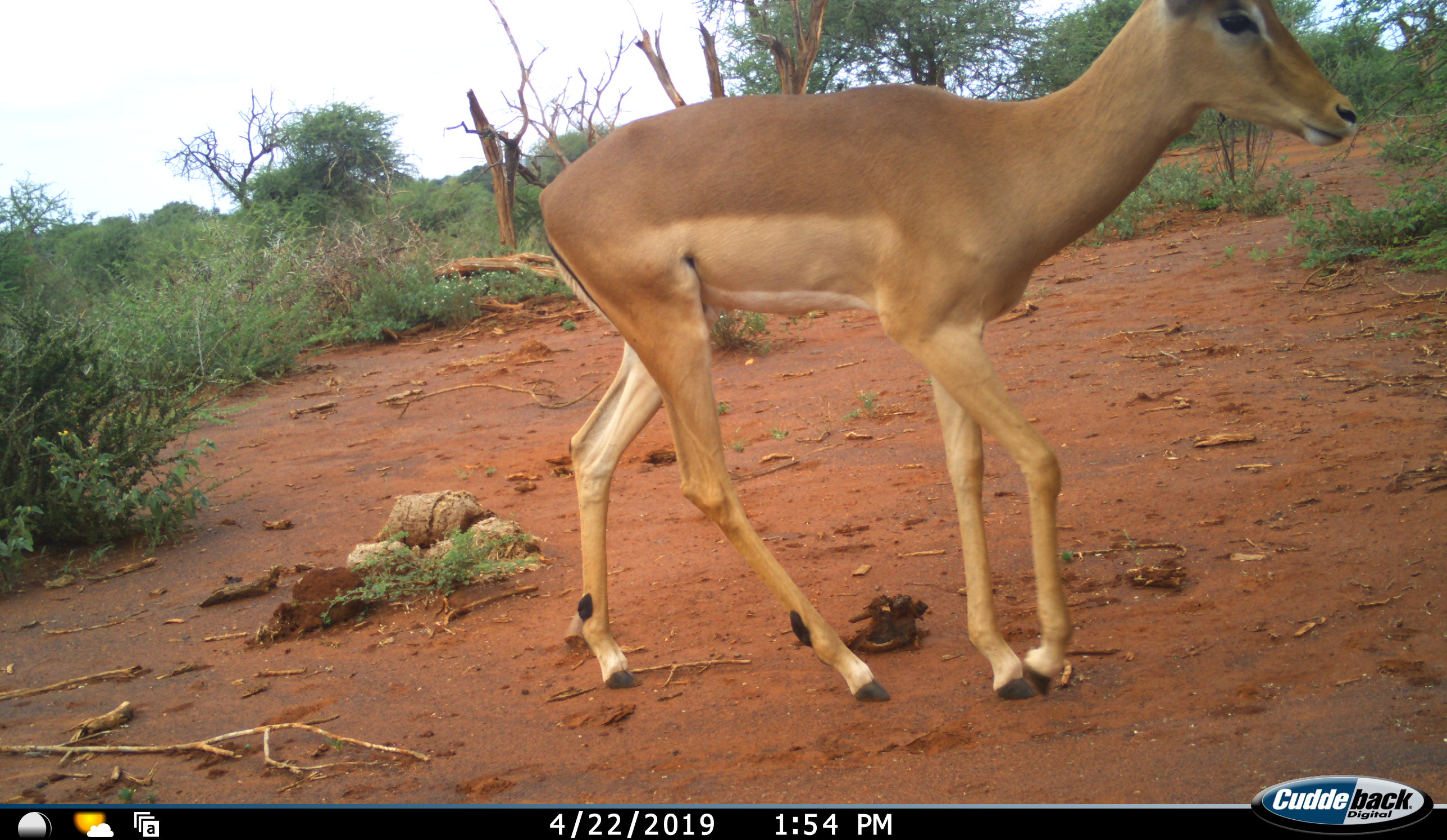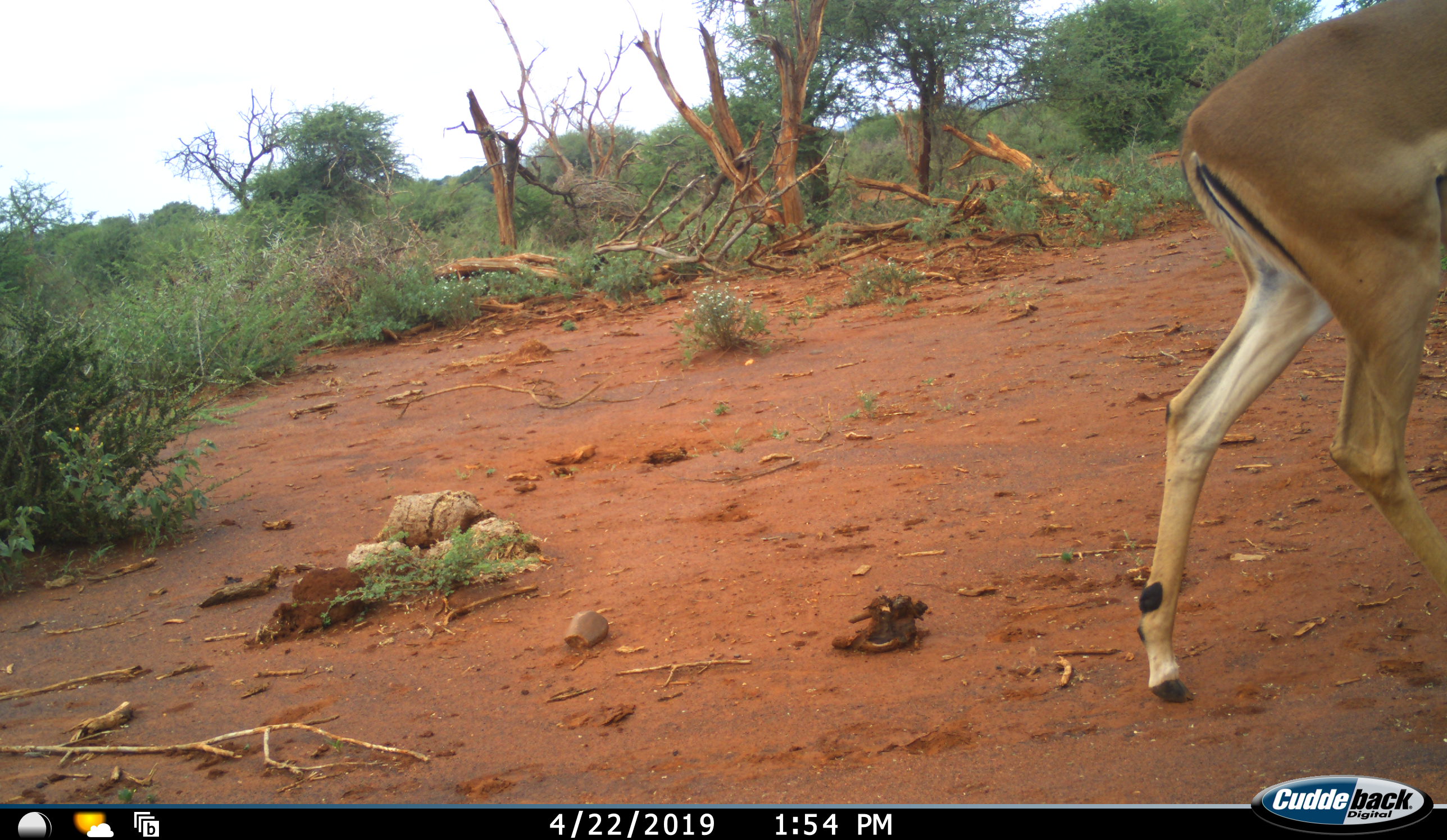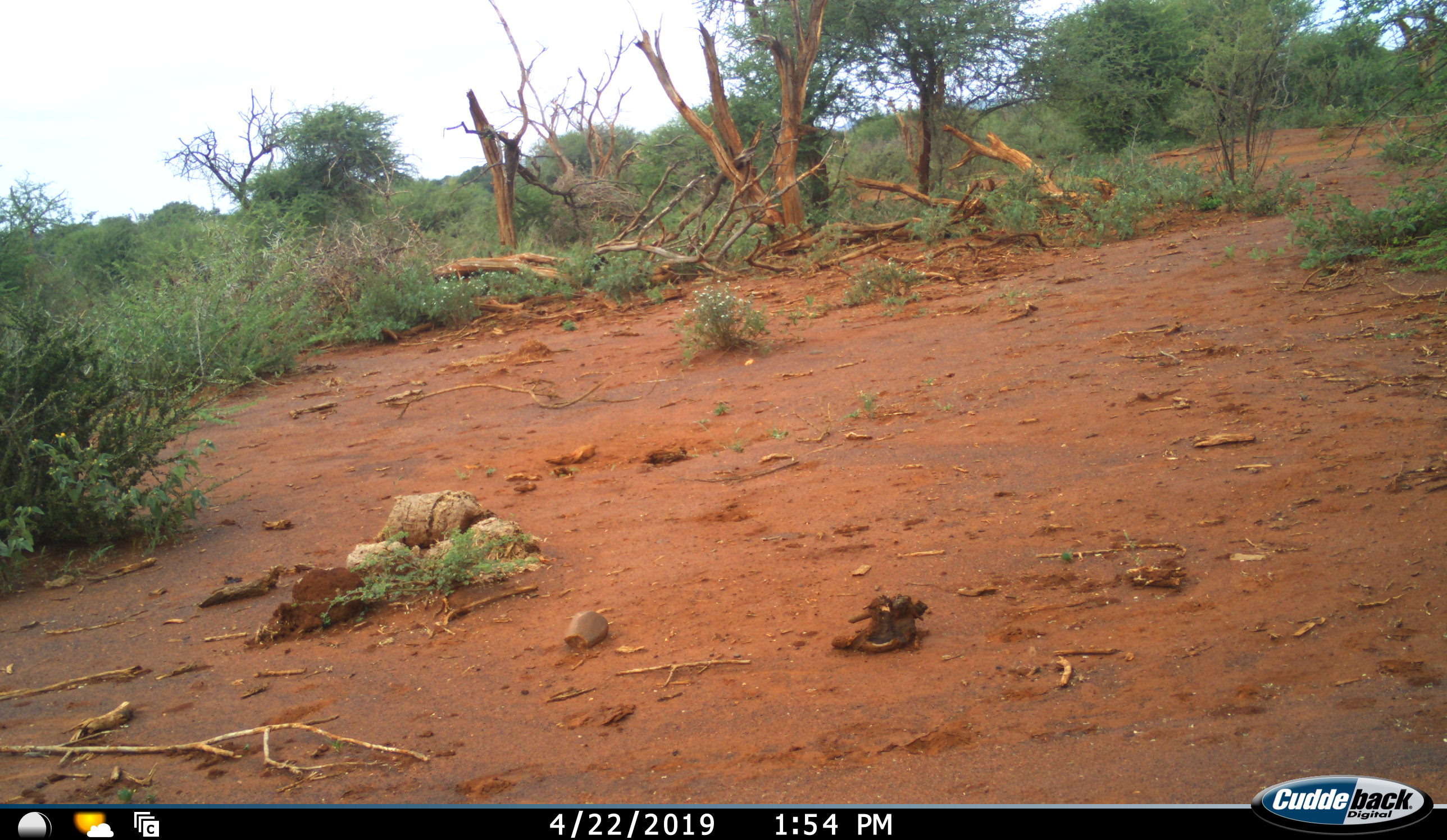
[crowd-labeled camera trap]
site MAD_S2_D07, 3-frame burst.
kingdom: Animalia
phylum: Chordata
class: Mammalia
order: Artiodactyla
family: Bovidae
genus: Aepyceros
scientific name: Aepyceros melampus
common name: impala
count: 1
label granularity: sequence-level